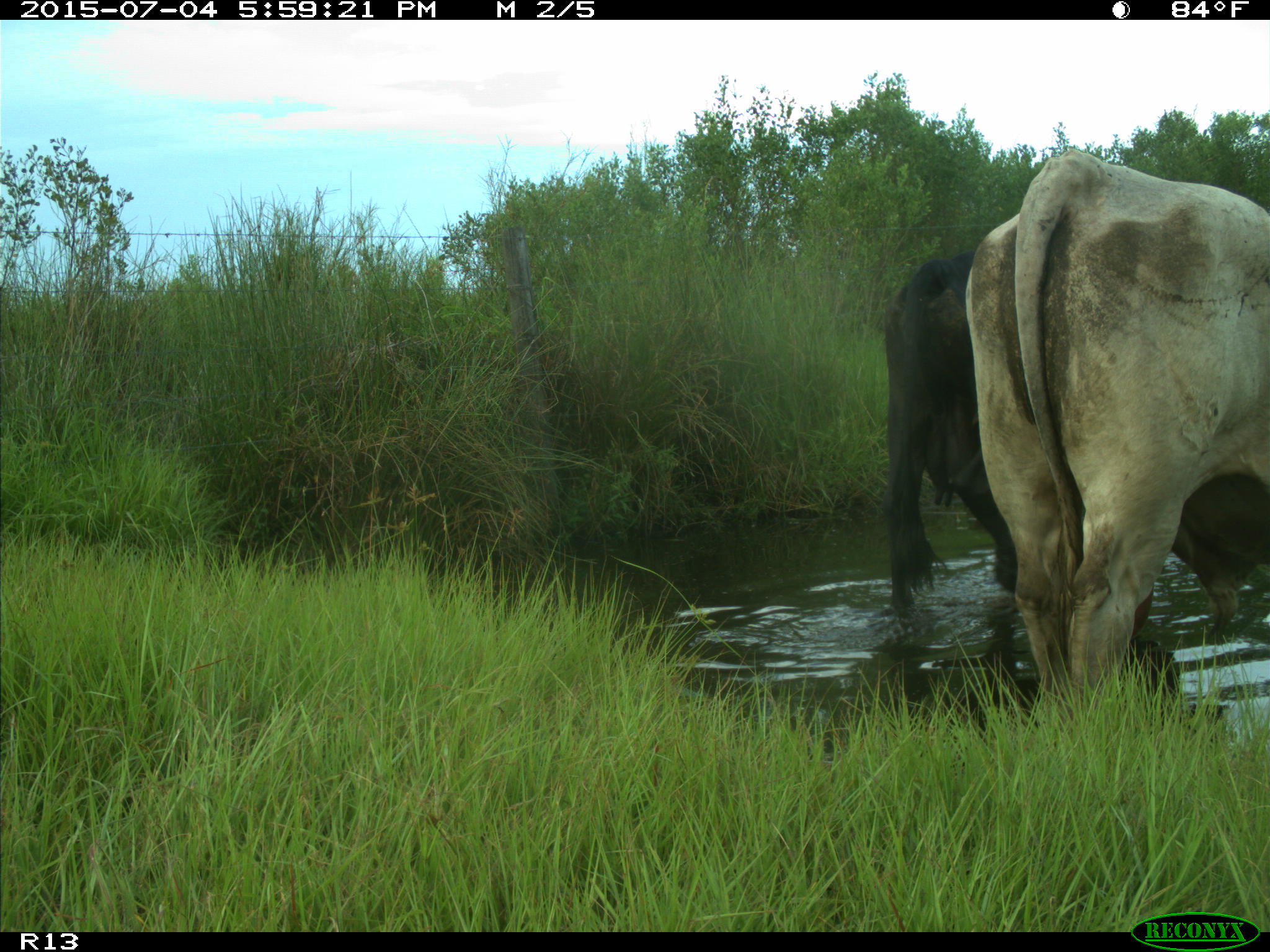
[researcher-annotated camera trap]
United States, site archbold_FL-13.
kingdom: Animalia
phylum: Chordata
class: Mammalia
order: Artiodactyla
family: Bovidae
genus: Bos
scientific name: Bos taurus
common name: domestic cow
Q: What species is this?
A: Bos taurus (domestic cow).